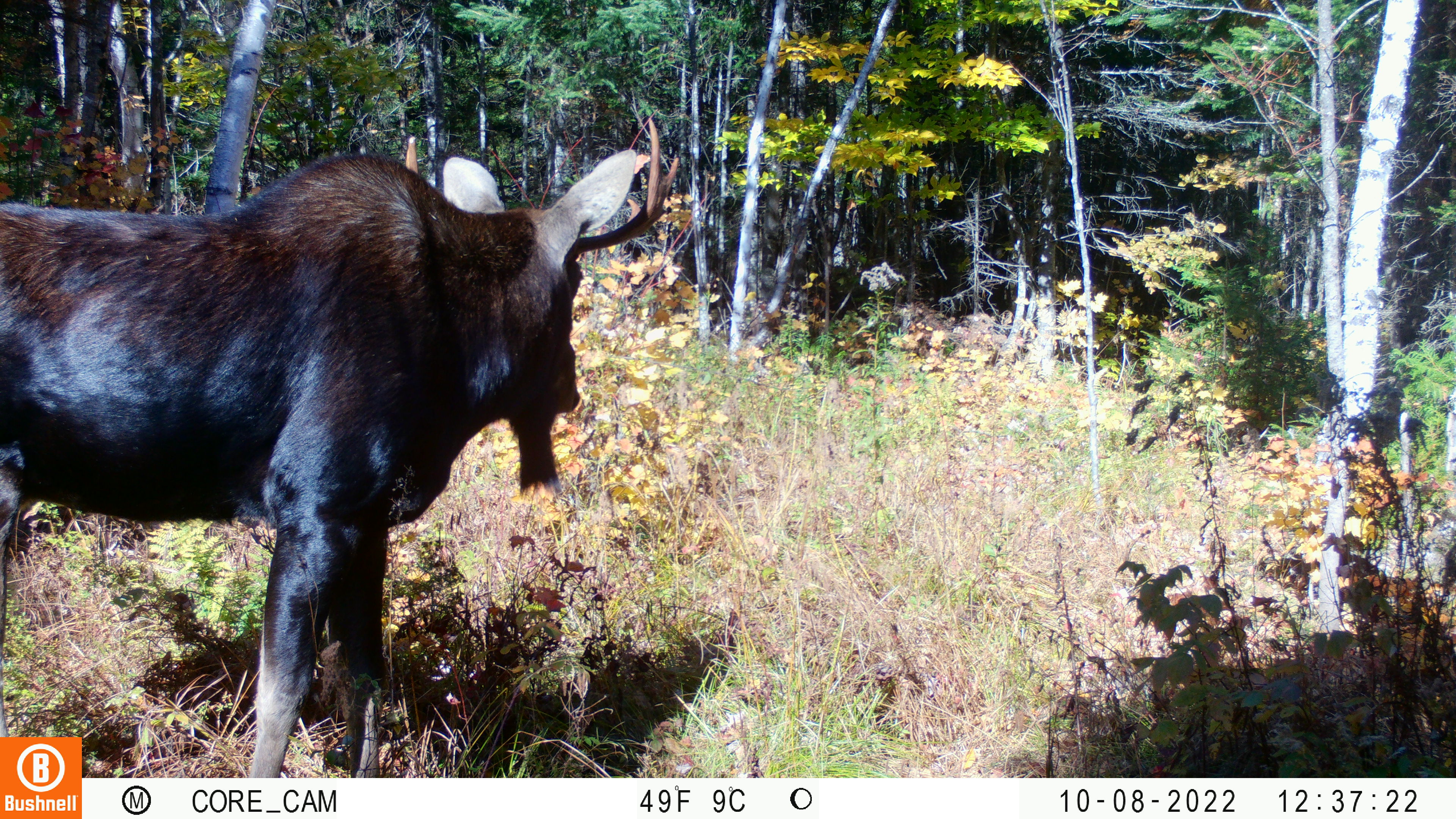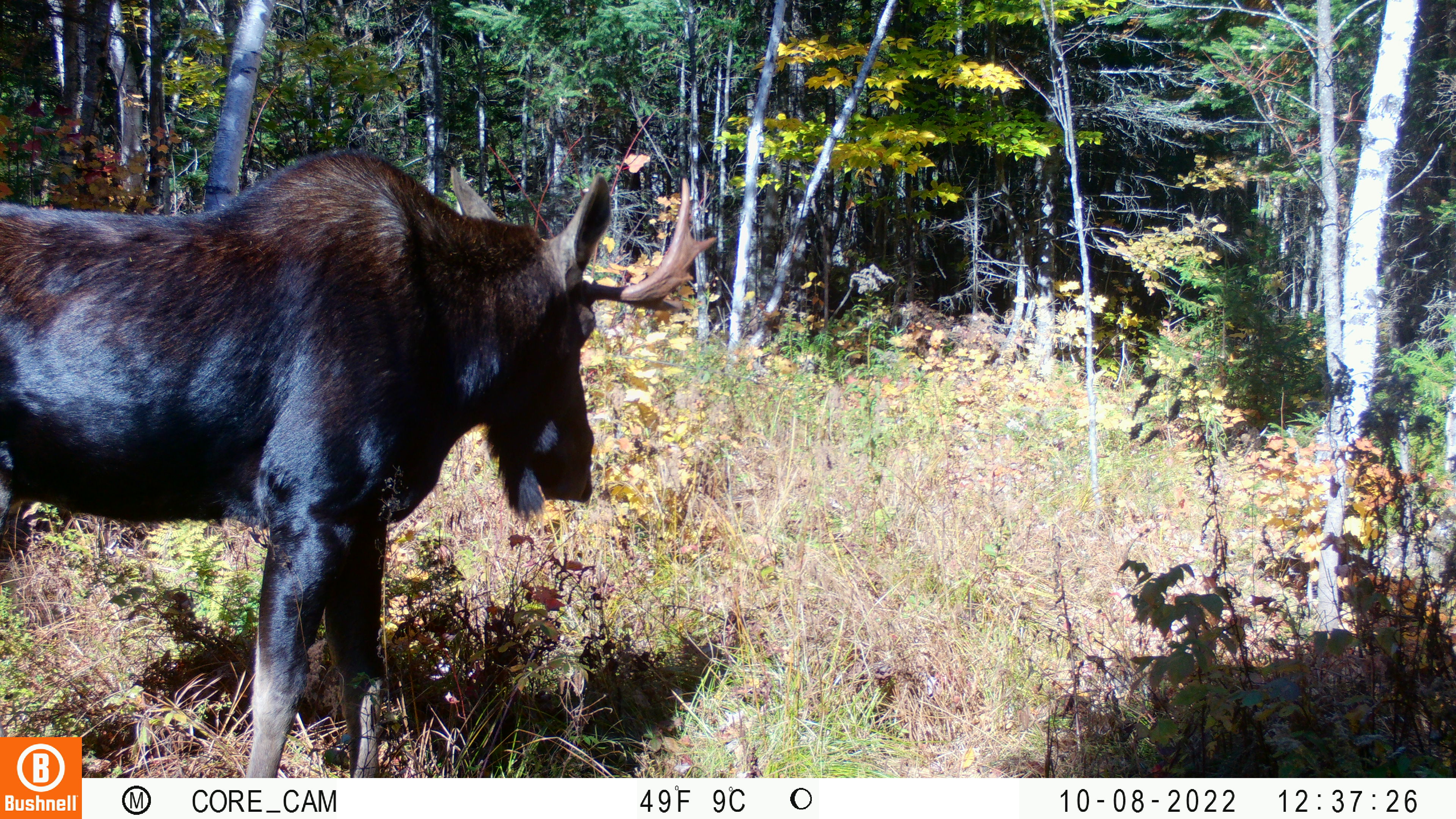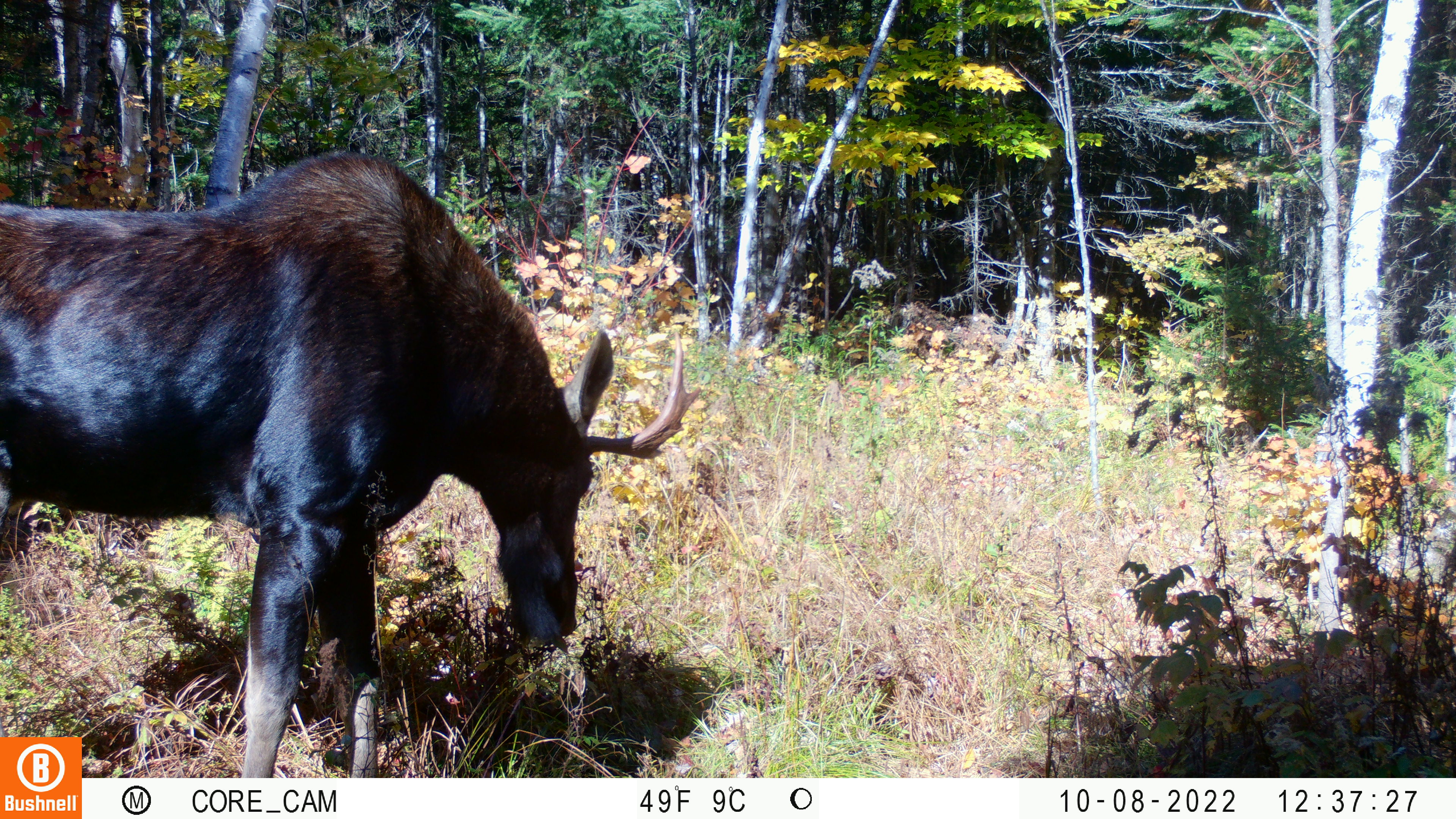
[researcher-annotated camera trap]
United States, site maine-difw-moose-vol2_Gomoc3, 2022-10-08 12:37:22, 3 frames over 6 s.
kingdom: Animalia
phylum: Chordata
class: Mammalia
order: Artiodactyla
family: Cervidae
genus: Alces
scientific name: Alces alces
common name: moose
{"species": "moose (Alces alces)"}